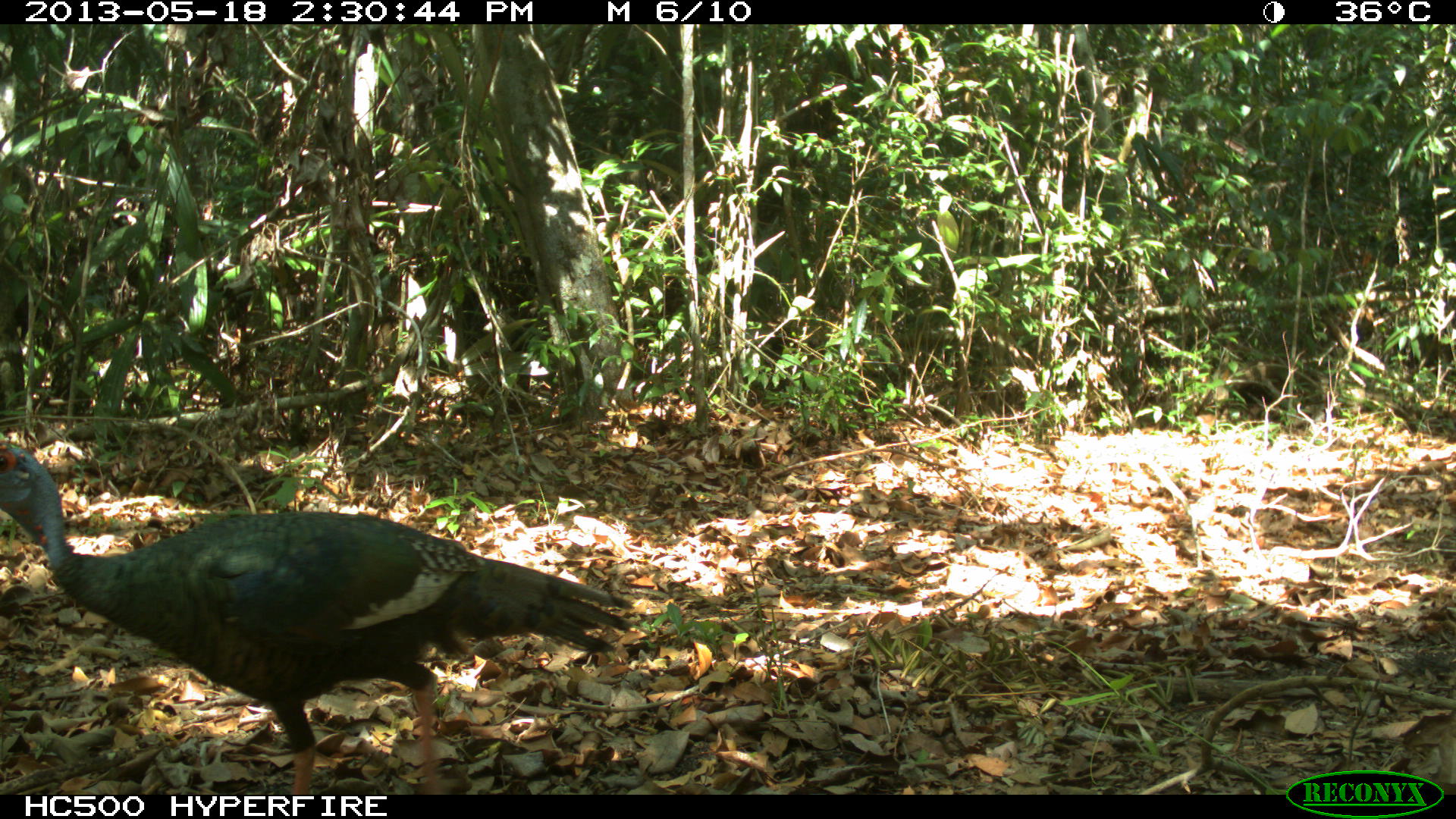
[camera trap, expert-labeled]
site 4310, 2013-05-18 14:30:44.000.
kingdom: Animalia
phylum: Chordata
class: Aves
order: Galliformes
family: Phasianidae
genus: Meleagris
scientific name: Meleagris ocellata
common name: ocellated turkey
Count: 1.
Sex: female.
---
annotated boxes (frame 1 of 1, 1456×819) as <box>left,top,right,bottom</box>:
meleagris ocellata: <box>0,443,633,789</box>